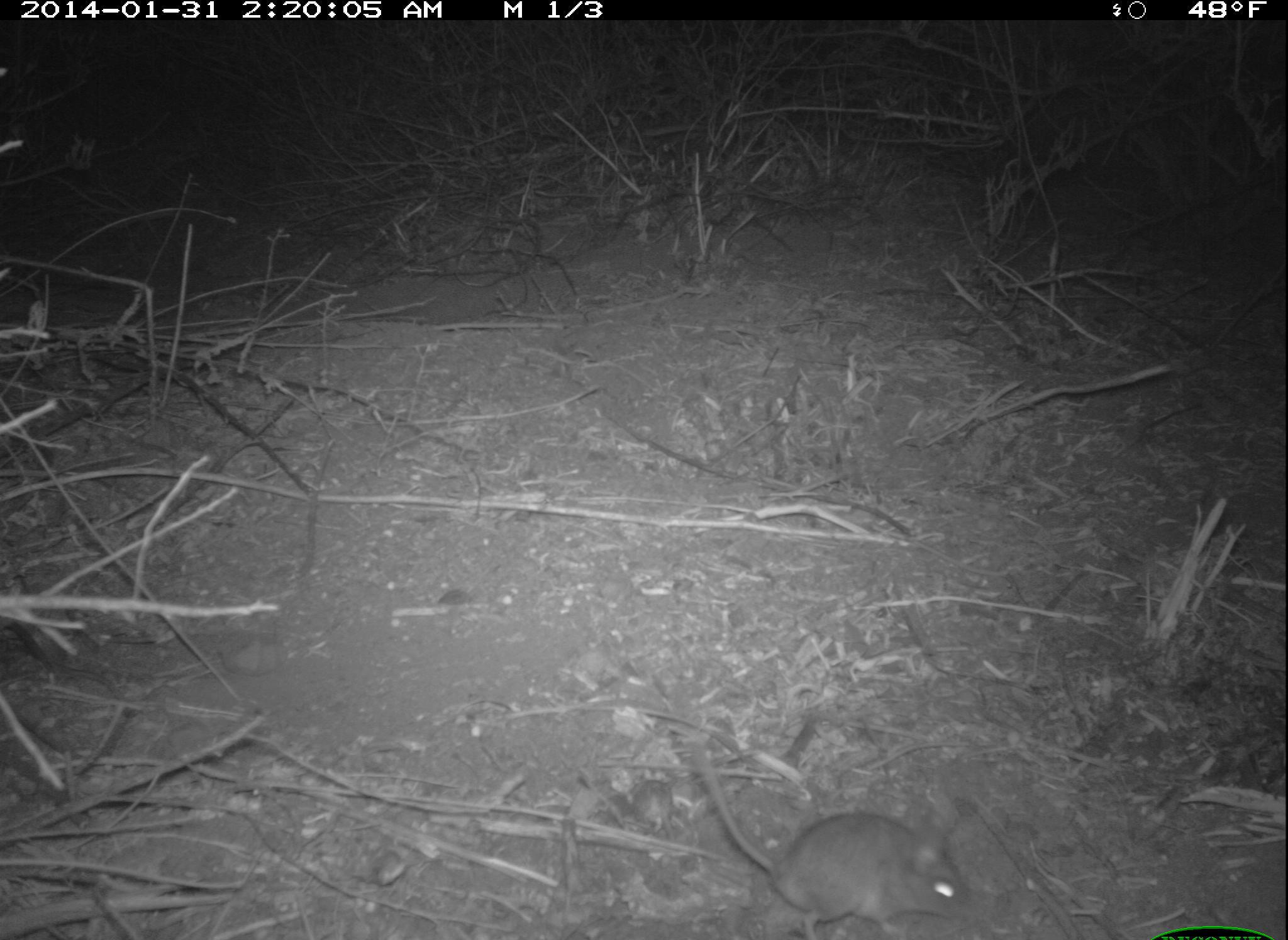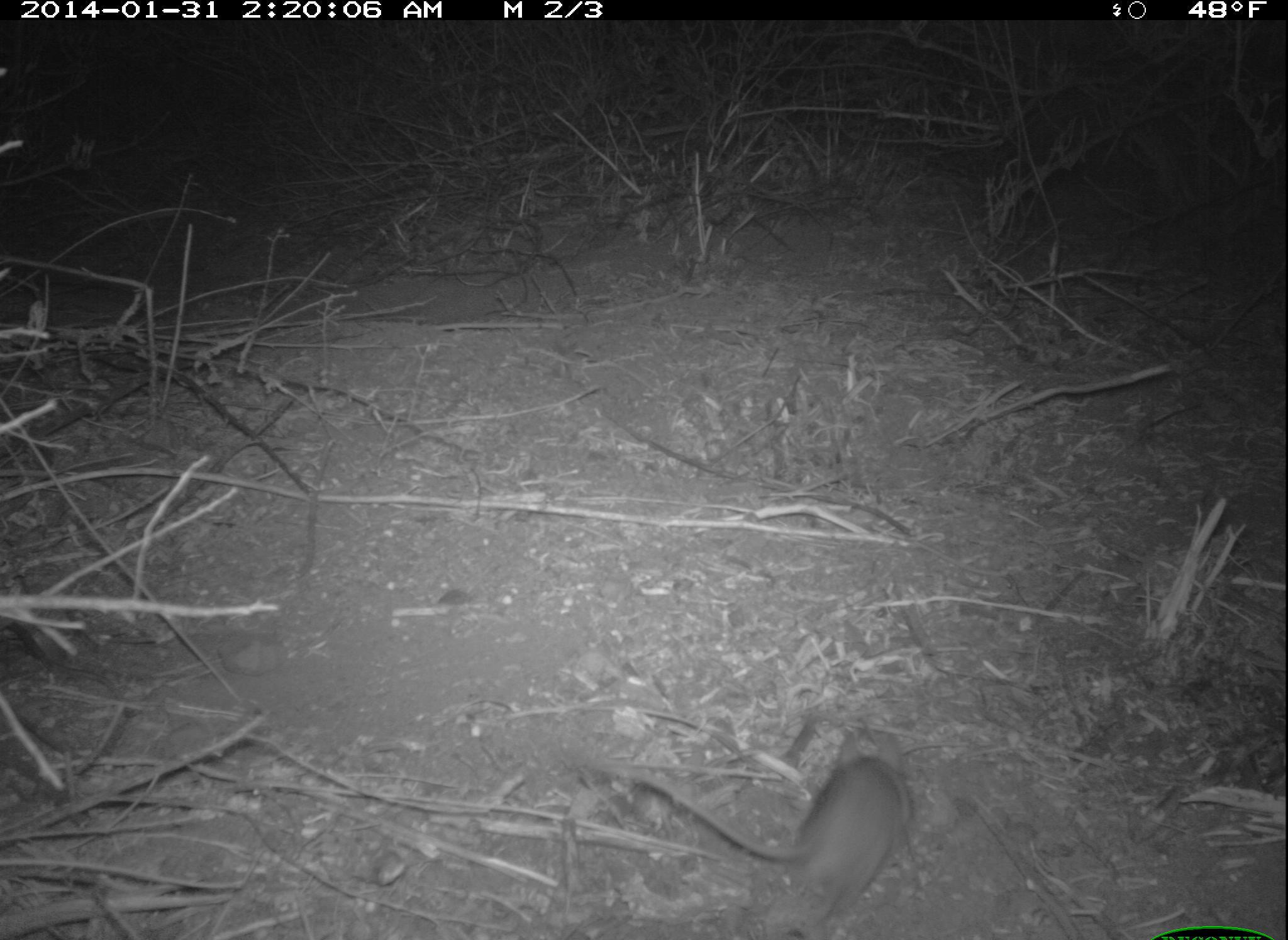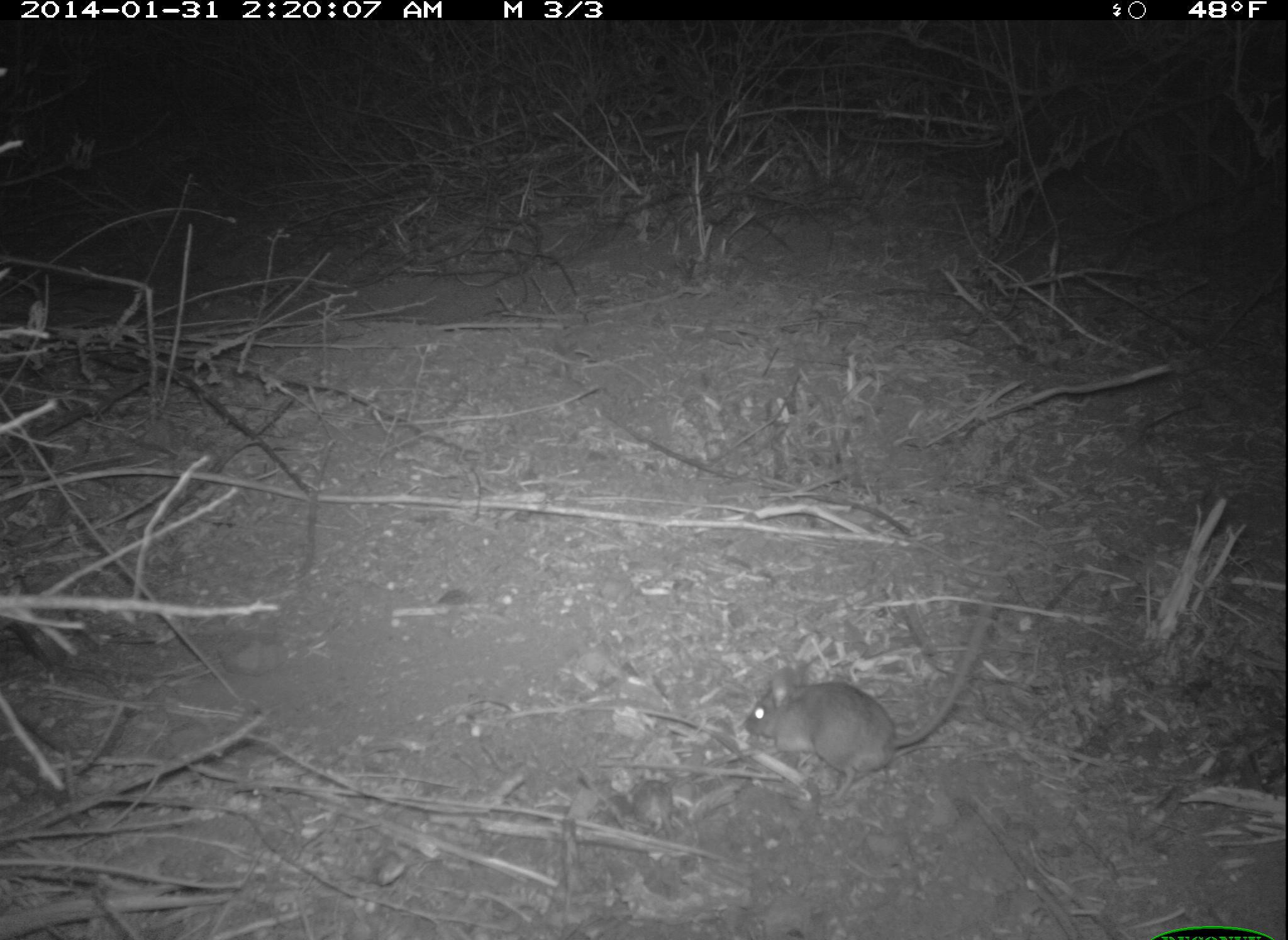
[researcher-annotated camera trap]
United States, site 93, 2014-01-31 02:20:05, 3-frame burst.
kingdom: Animalia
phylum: Chordata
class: Mammalia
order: Rodentia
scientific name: Rodentia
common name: rodent